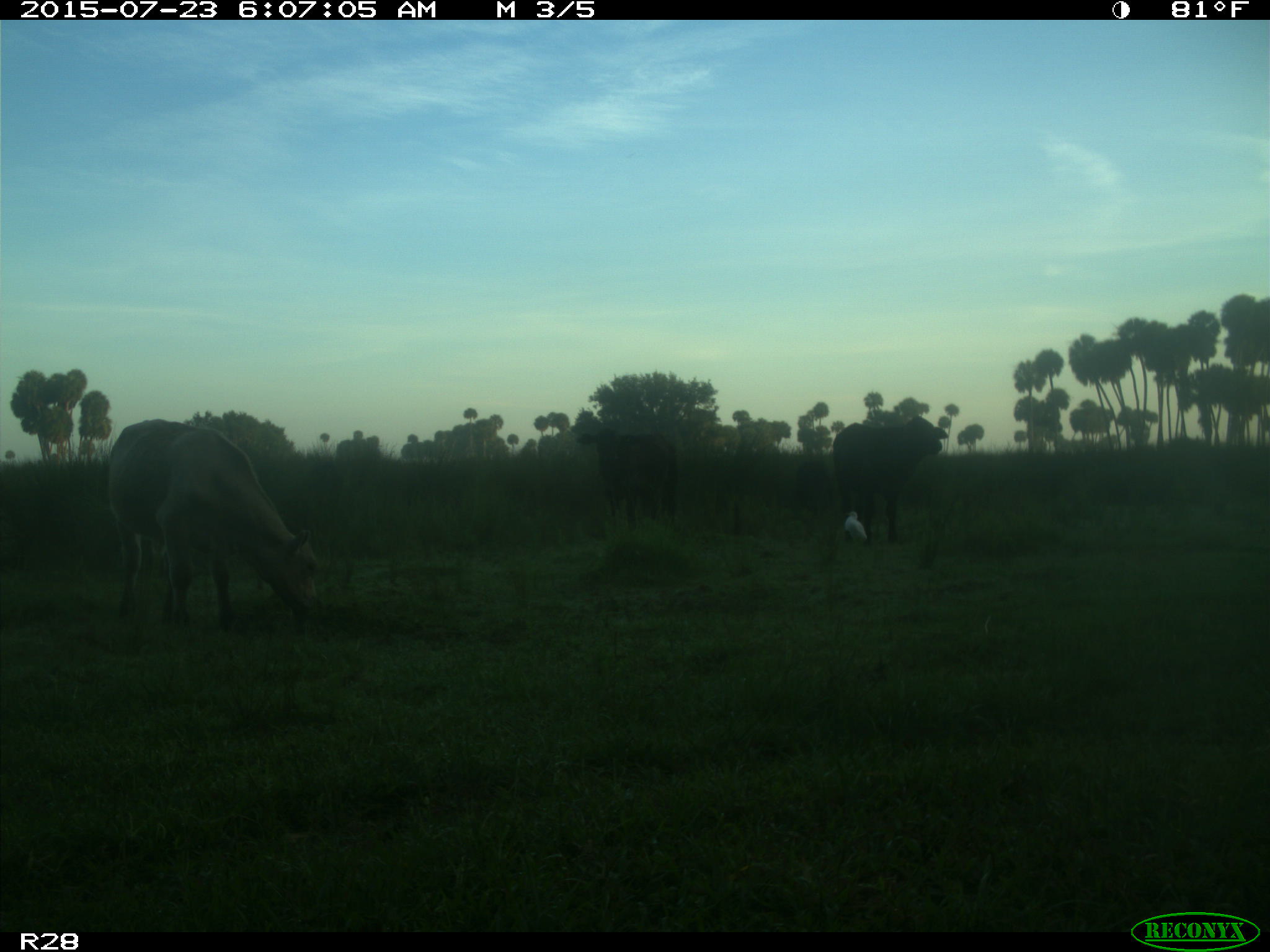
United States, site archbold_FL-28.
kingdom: Animalia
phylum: Chordata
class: Mammalia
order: Artiodactyla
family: Bovidae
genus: Bos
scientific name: Bos taurus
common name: domestic cow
Bos taurus (domestic cow).